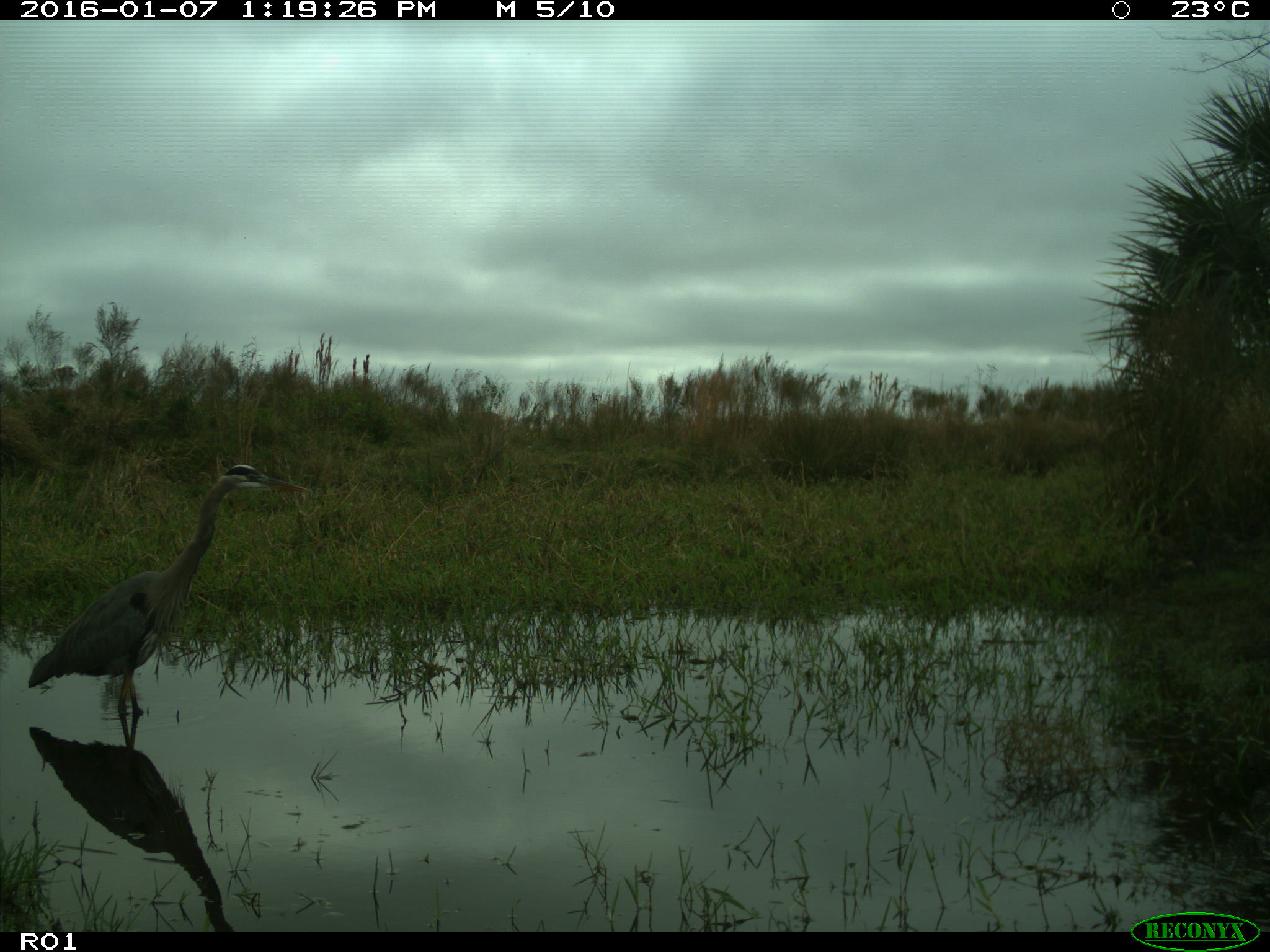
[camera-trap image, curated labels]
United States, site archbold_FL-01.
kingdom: Animalia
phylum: Chordata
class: Aves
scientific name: Aves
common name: birds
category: unidentified bird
Unidentified bird (birds) (Aves).